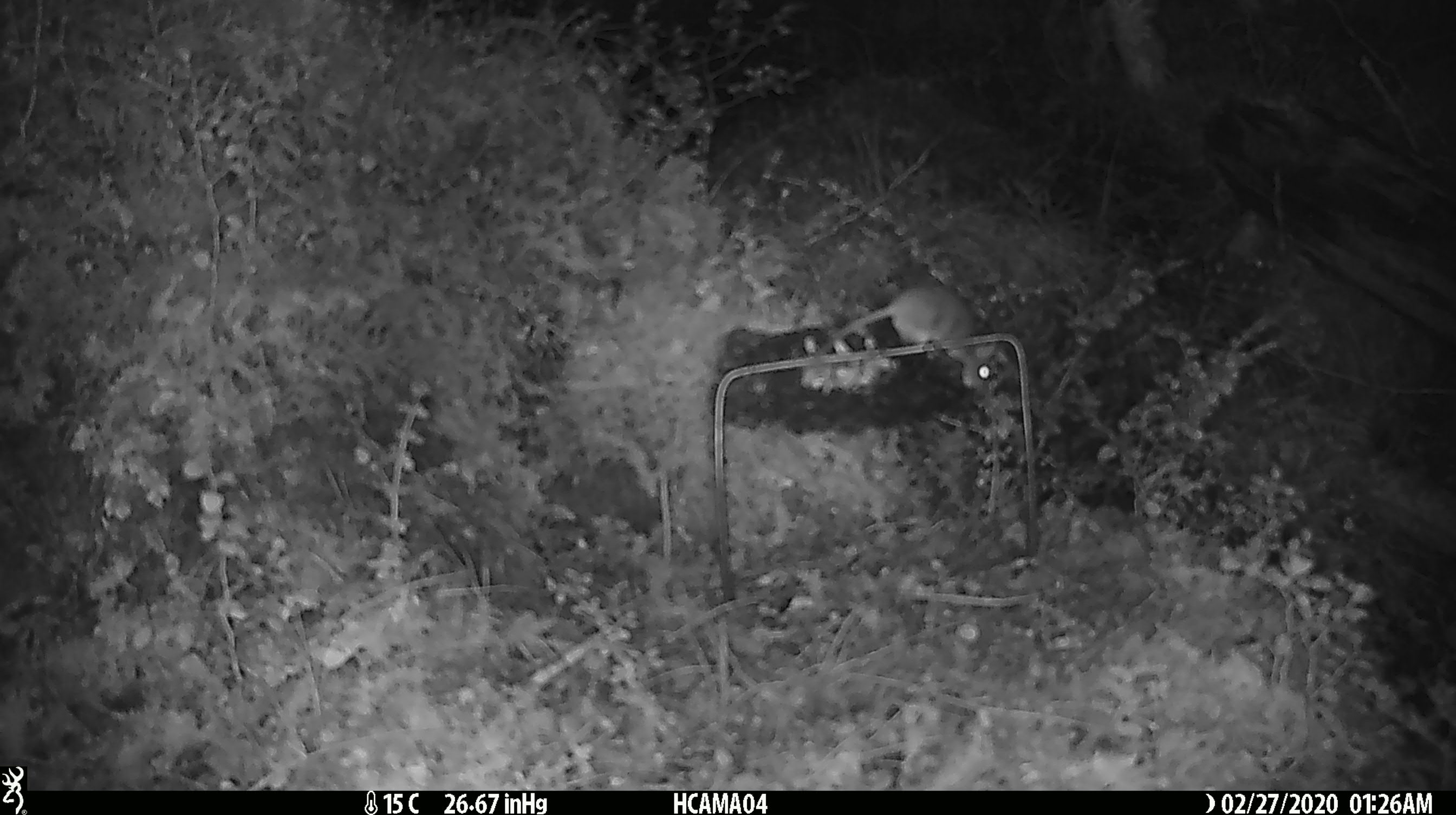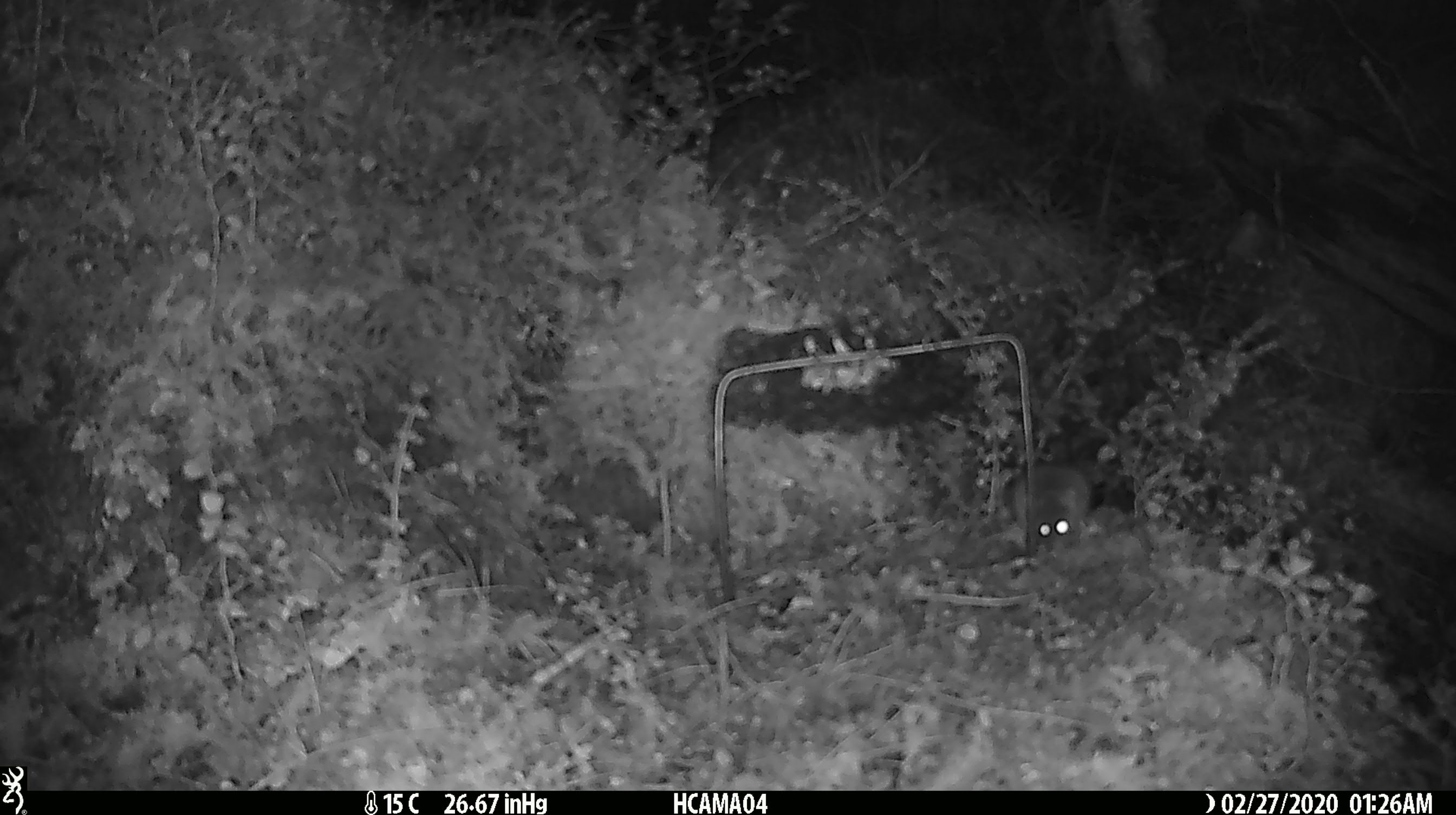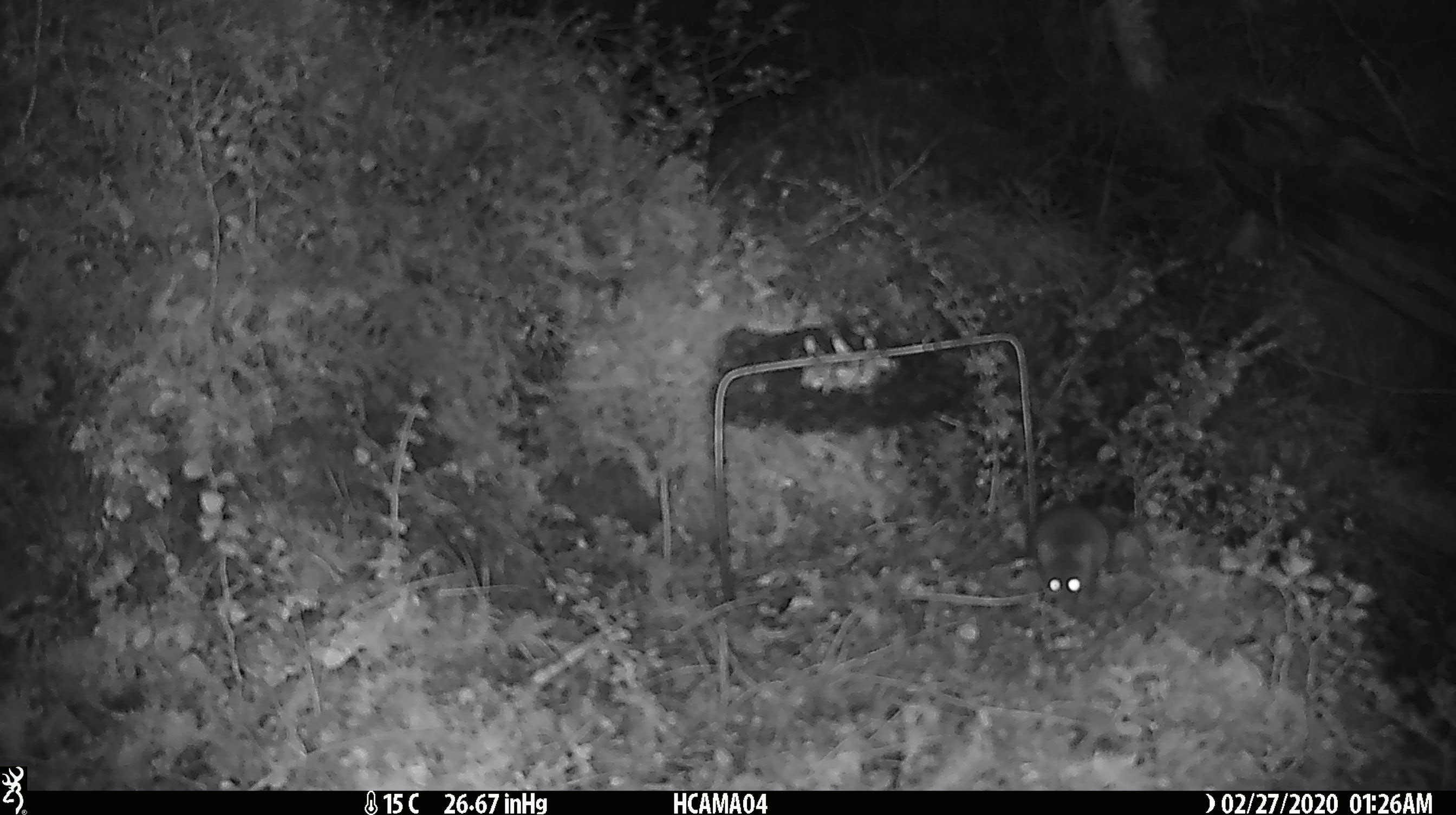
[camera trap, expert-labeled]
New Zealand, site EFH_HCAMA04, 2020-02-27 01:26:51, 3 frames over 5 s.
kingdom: Animalia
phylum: Chordata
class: Mammalia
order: Rodentia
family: Muridae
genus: Mus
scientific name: Mus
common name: mouse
Mouse (Mus).